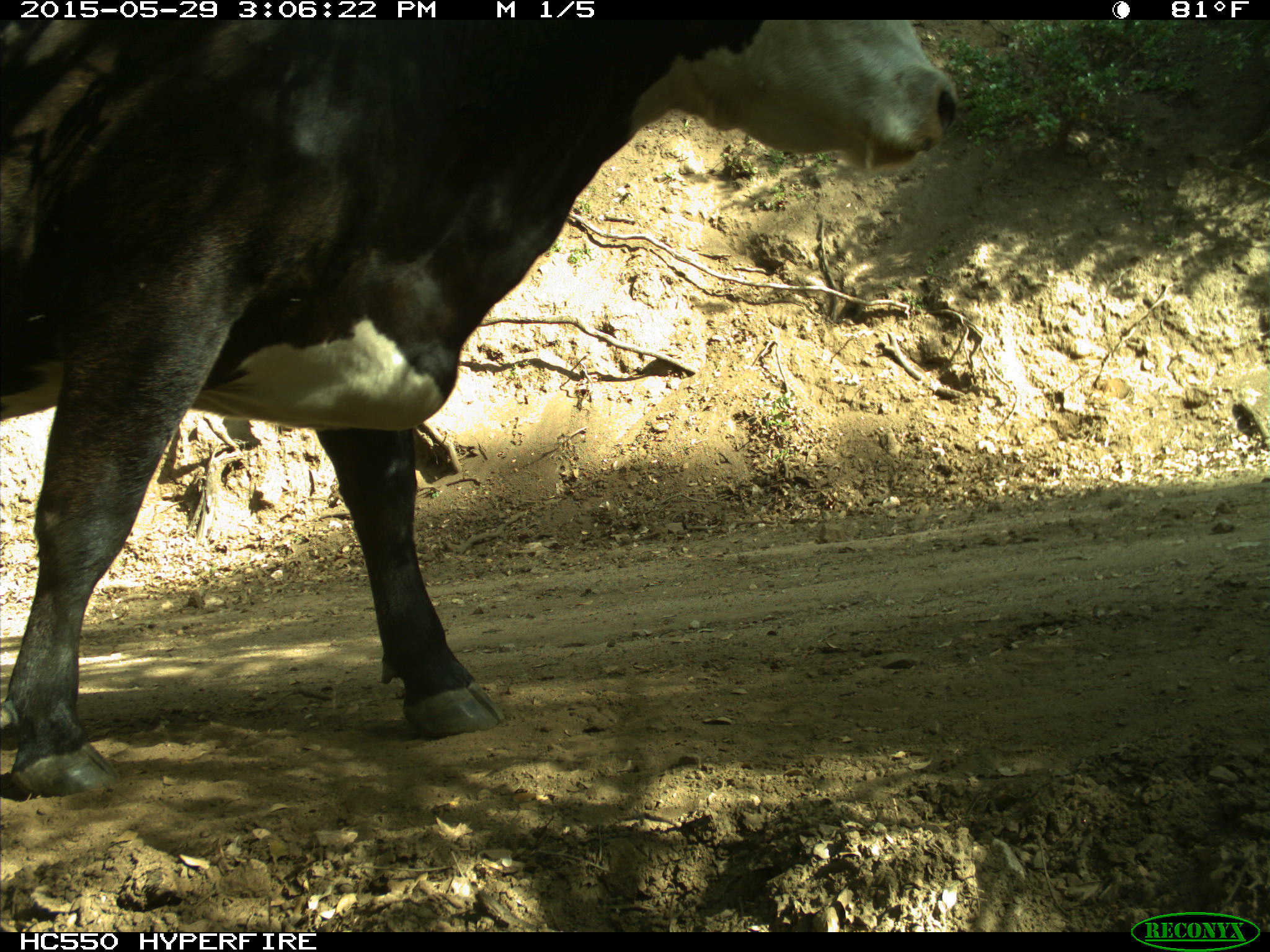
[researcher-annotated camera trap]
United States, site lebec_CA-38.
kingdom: Animalia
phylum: Chordata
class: Mammalia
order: Artiodactyla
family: Bovidae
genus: Bos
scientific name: Bos taurus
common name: domestic cow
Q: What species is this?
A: Bos taurus (domestic cow).